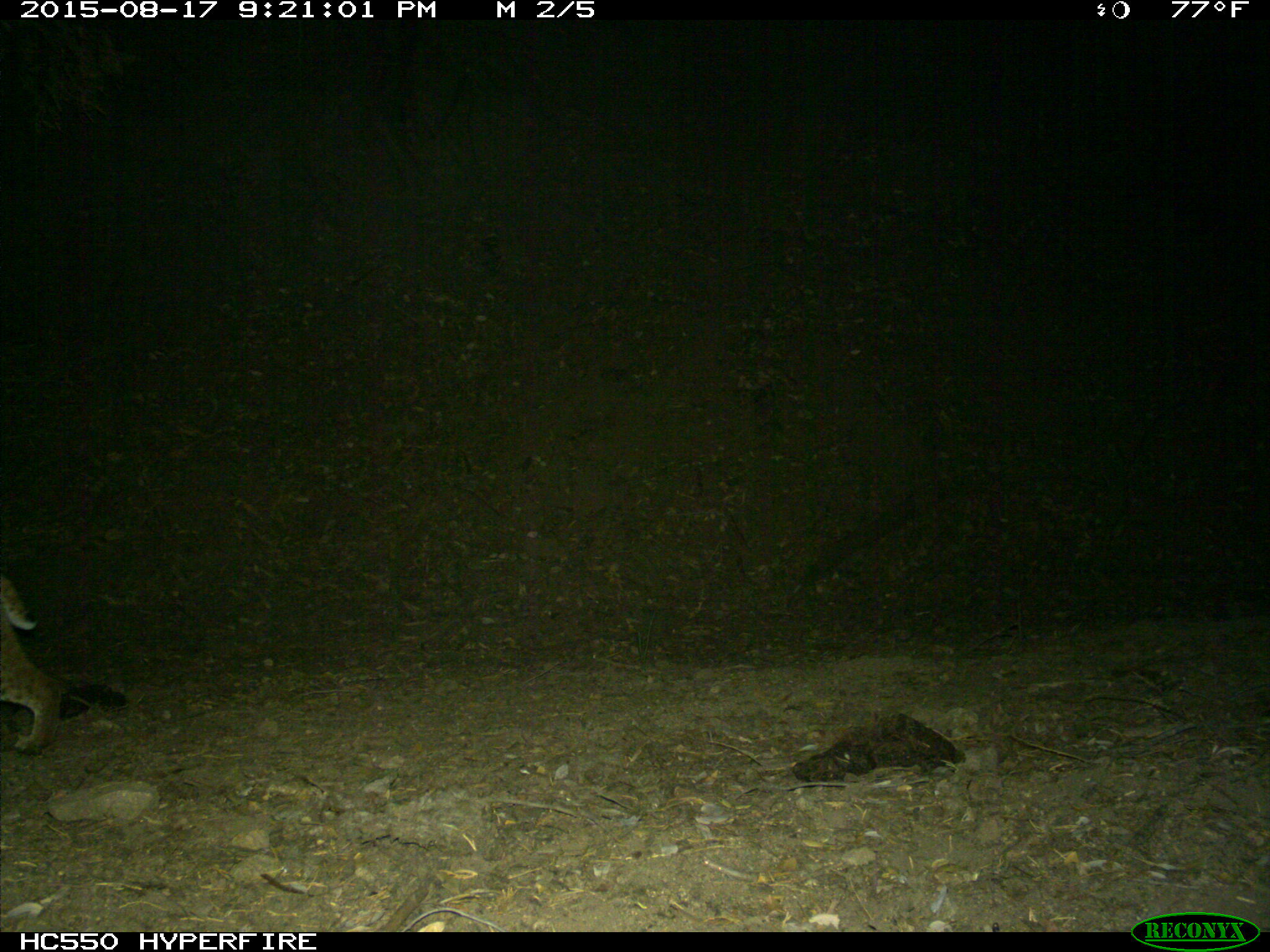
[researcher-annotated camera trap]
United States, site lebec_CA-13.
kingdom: Animalia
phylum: Chordata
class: Mammalia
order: Carnivora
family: Felidae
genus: Lynx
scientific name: Lynx rufus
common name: bobcat